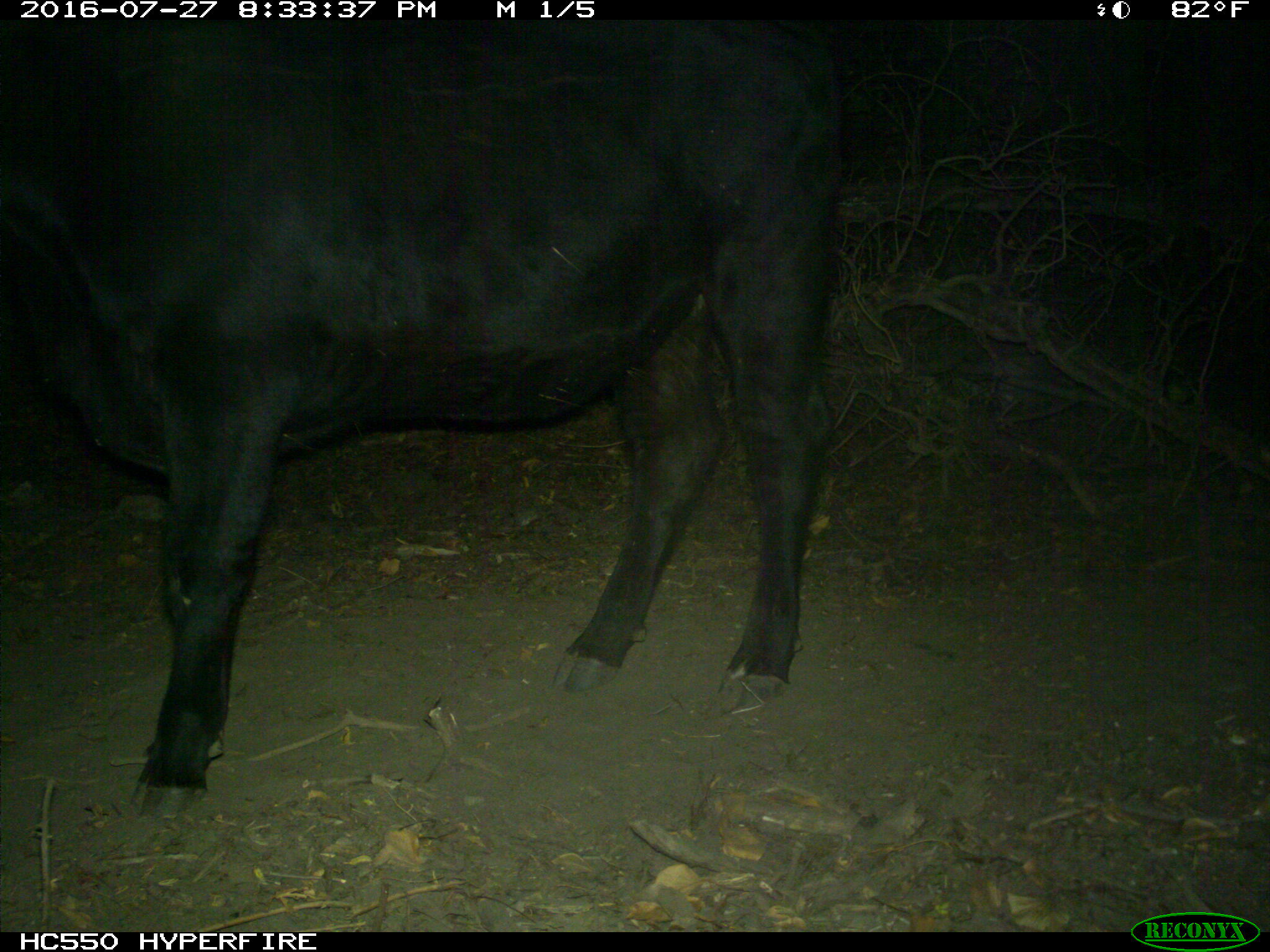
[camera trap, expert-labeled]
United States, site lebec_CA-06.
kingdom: Animalia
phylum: Chordata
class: Mammalia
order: Artiodactyla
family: Bovidae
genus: Bos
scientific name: Bos taurus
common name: domestic cow